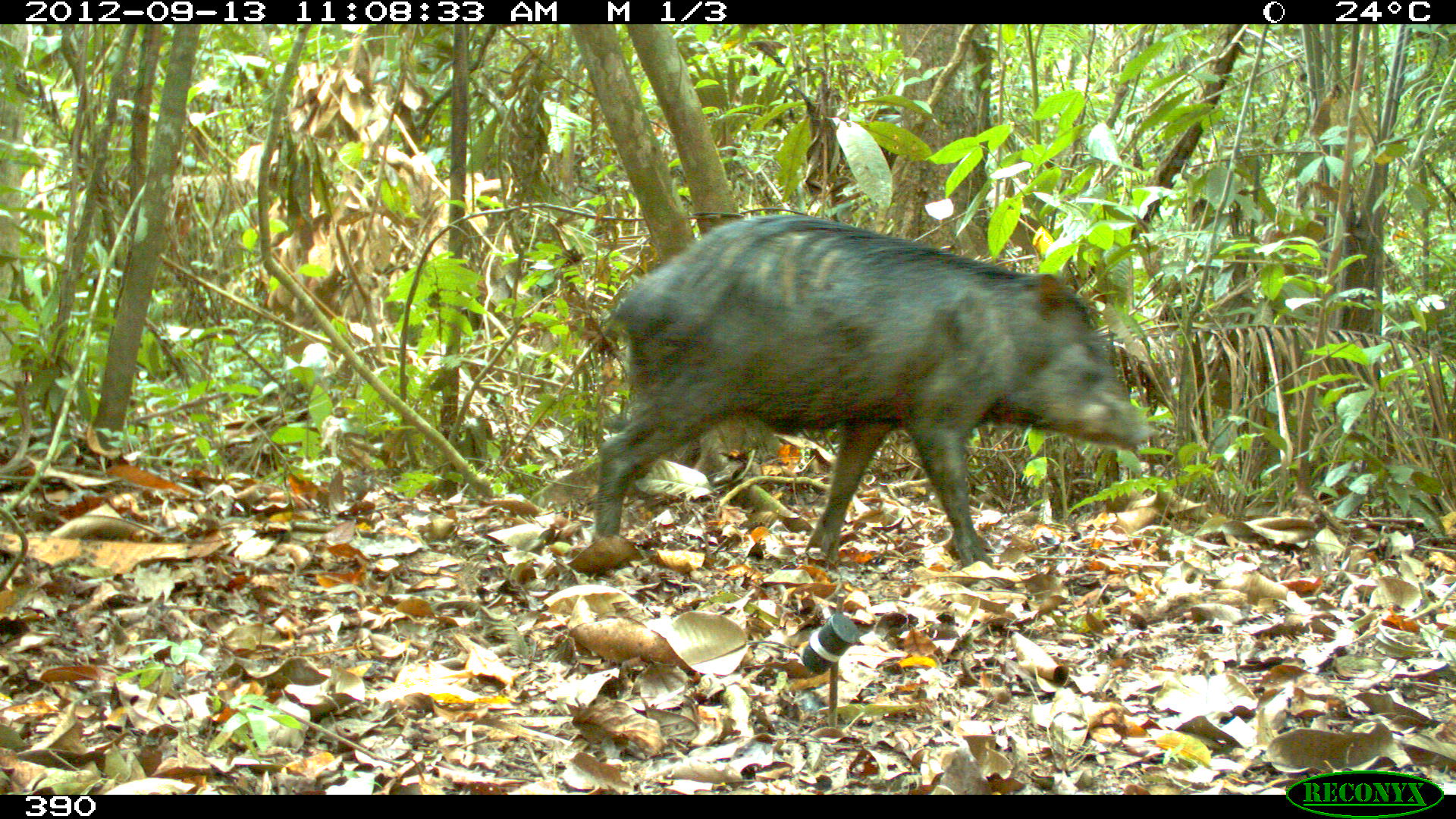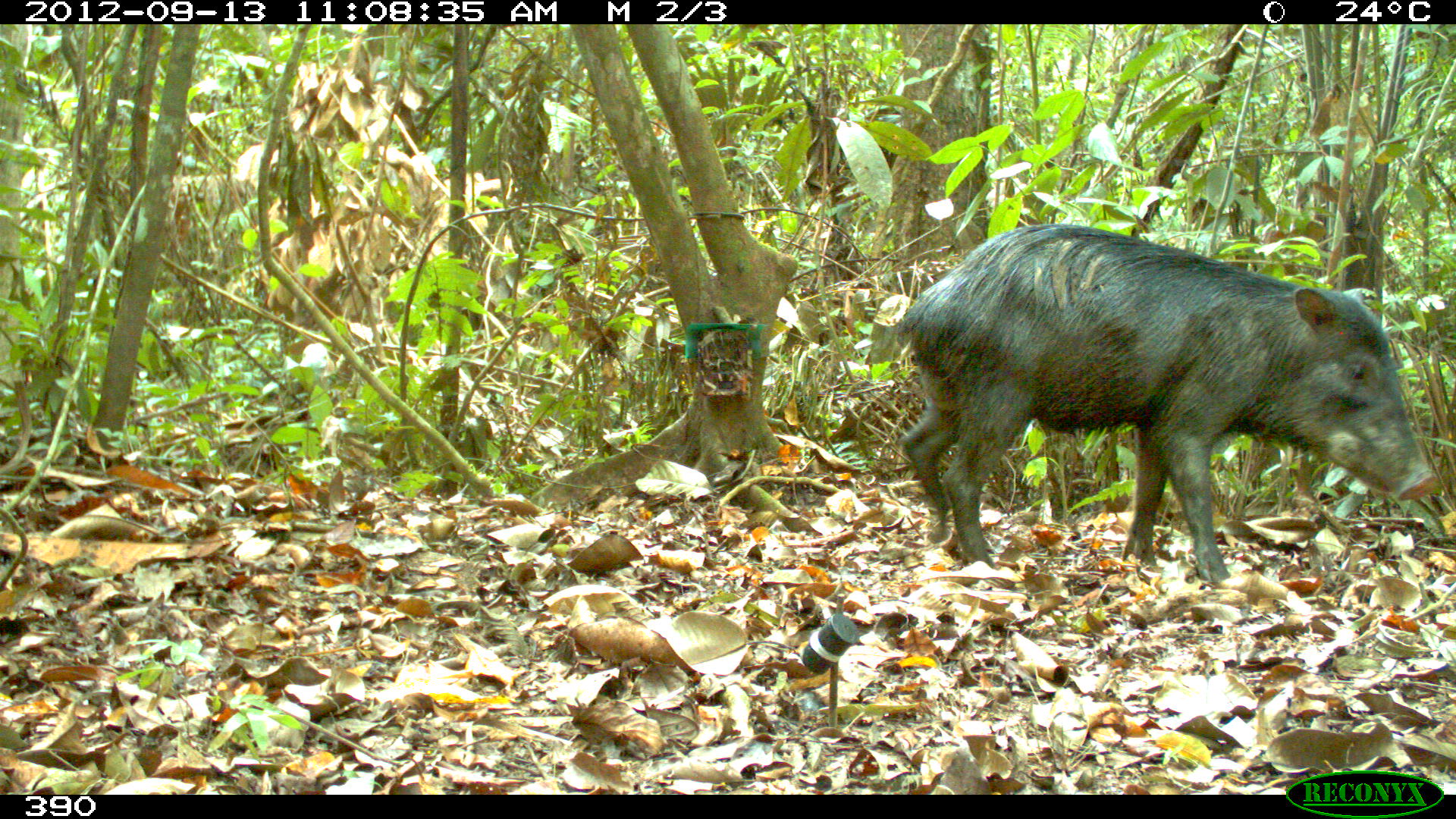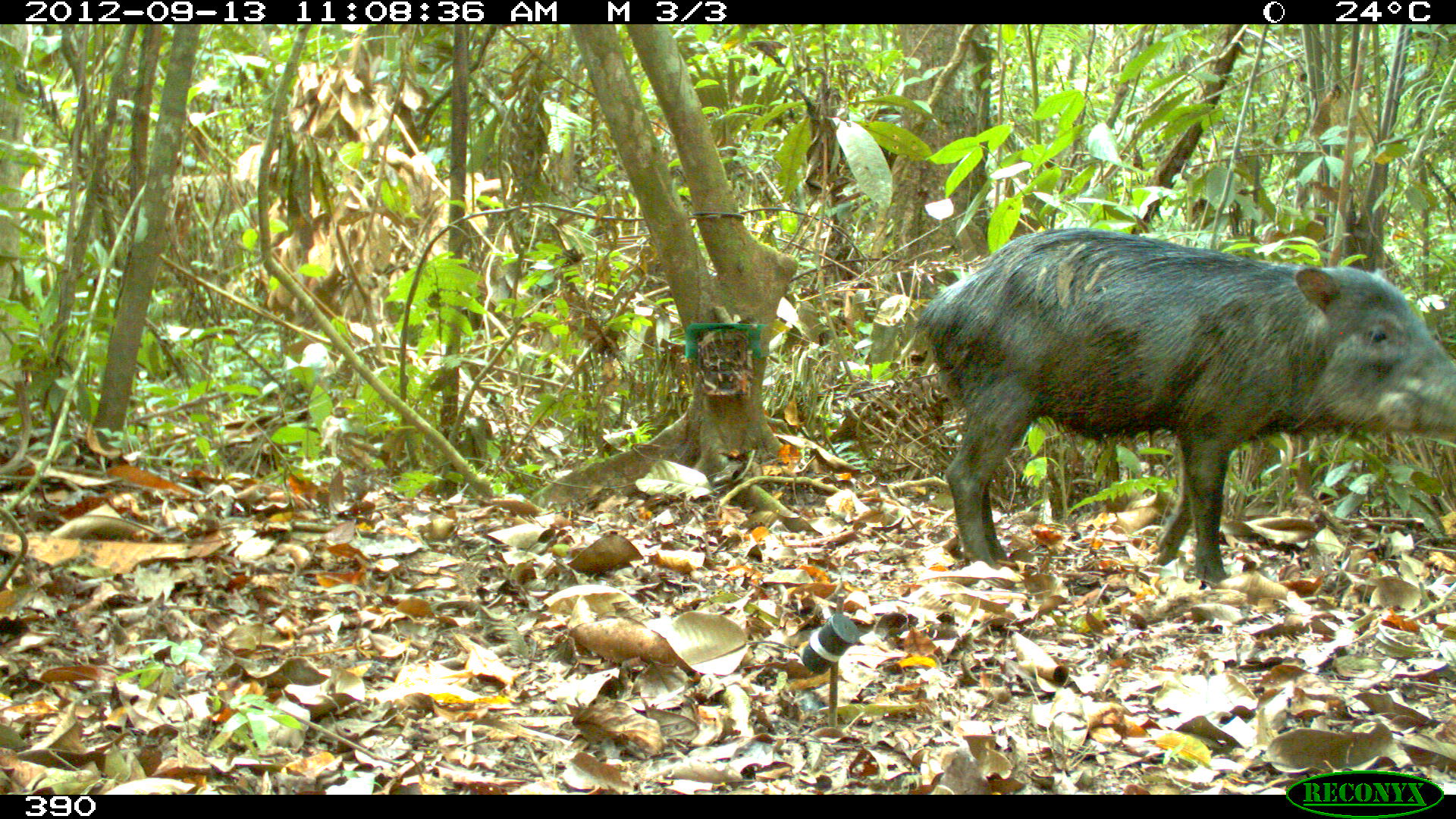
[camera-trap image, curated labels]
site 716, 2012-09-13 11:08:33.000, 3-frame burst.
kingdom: Animalia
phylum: Chordata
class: Mammalia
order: Artiodactyla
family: Tayassuidae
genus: Tayassu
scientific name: Tayassu pecari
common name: white-lipped peccary